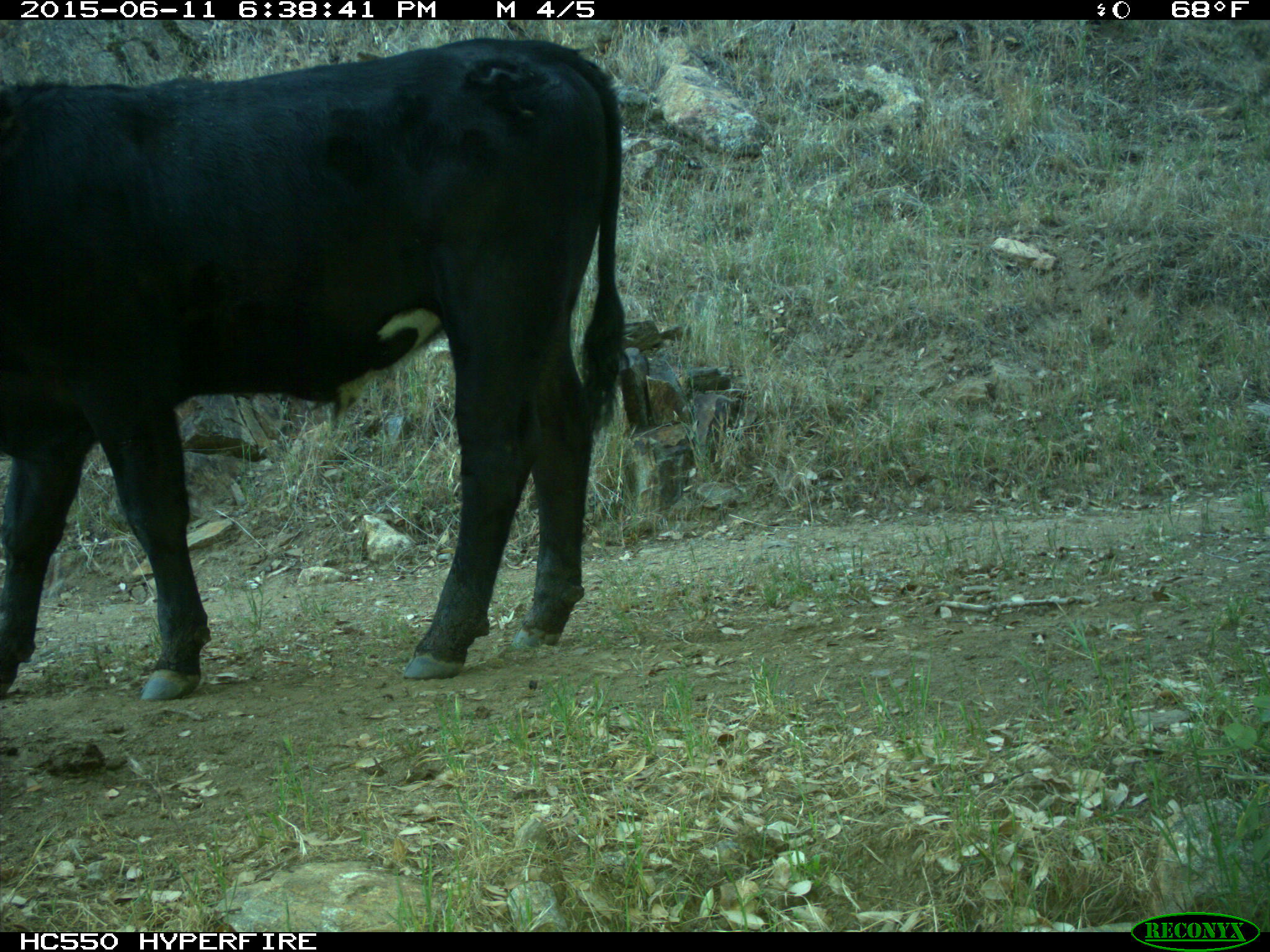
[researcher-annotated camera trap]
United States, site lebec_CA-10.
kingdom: Animalia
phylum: Chordata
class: Mammalia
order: Artiodactyla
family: Bovidae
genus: Bos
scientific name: Bos taurus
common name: domestic cow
Bos taurus (domestic cow).